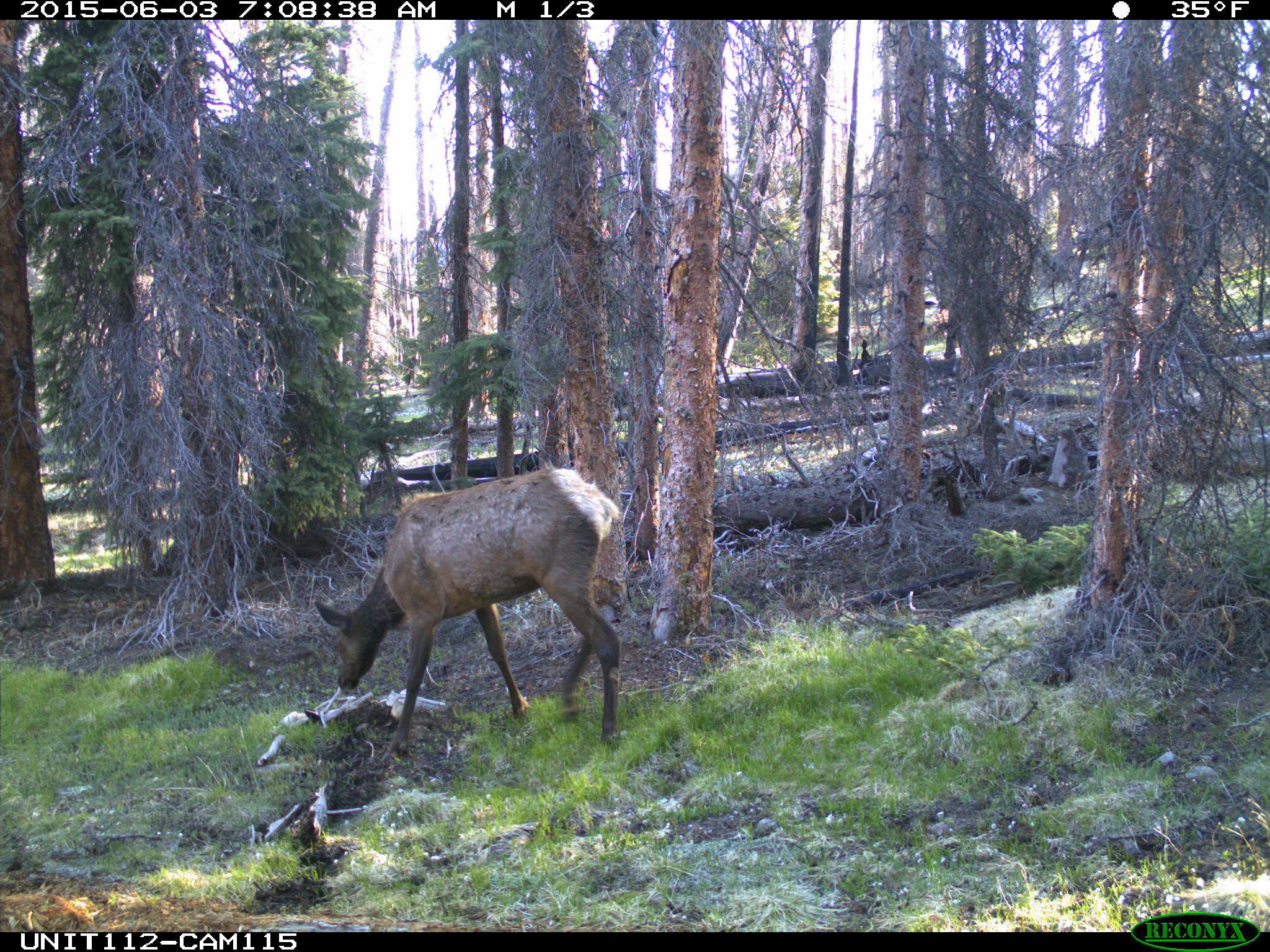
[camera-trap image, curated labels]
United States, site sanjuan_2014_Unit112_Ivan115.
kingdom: Animalia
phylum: Chordata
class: Mammalia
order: Artiodactyla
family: Cervidae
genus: Cervus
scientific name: Cervus elaphus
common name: red deer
Cervus elaphus (red deer).